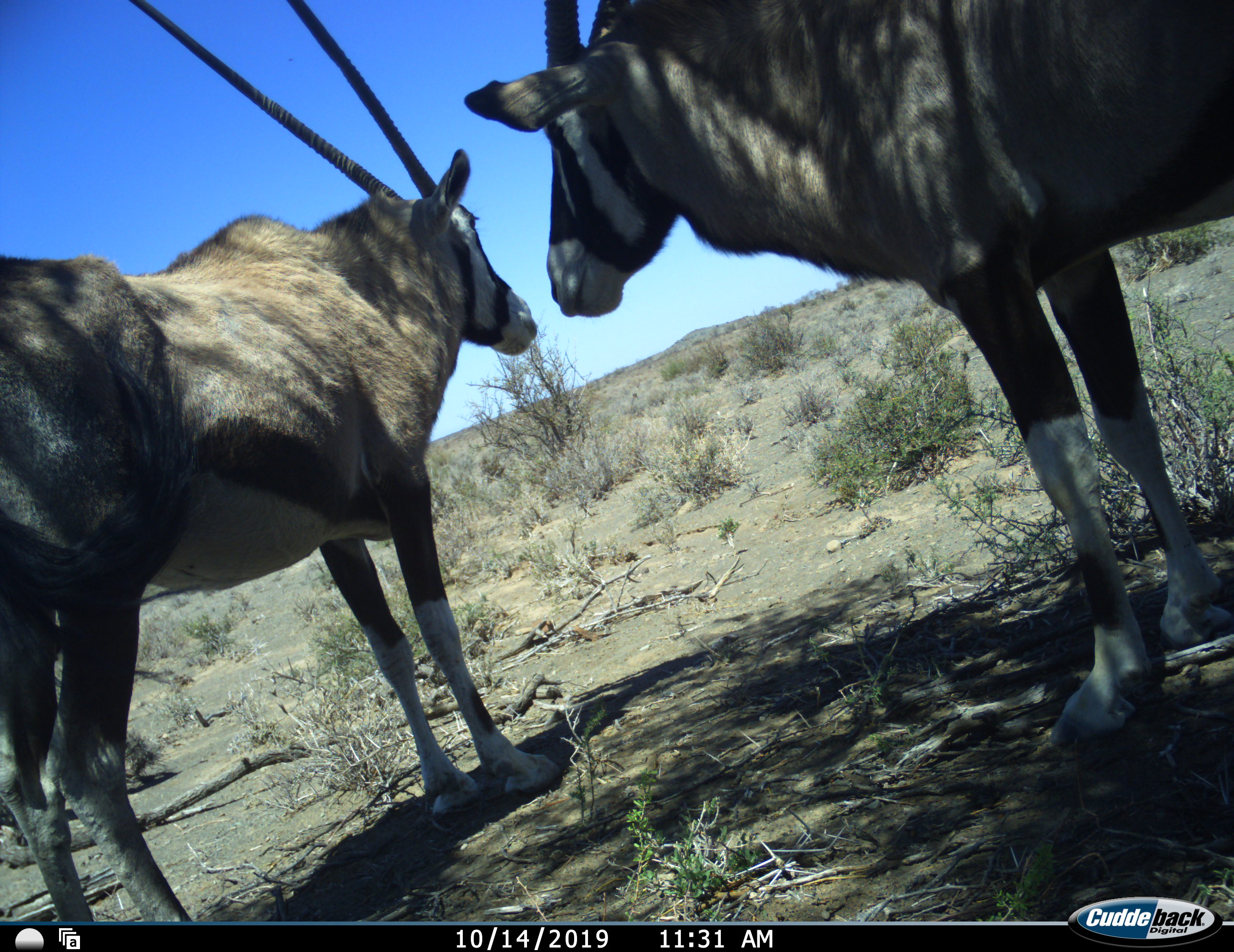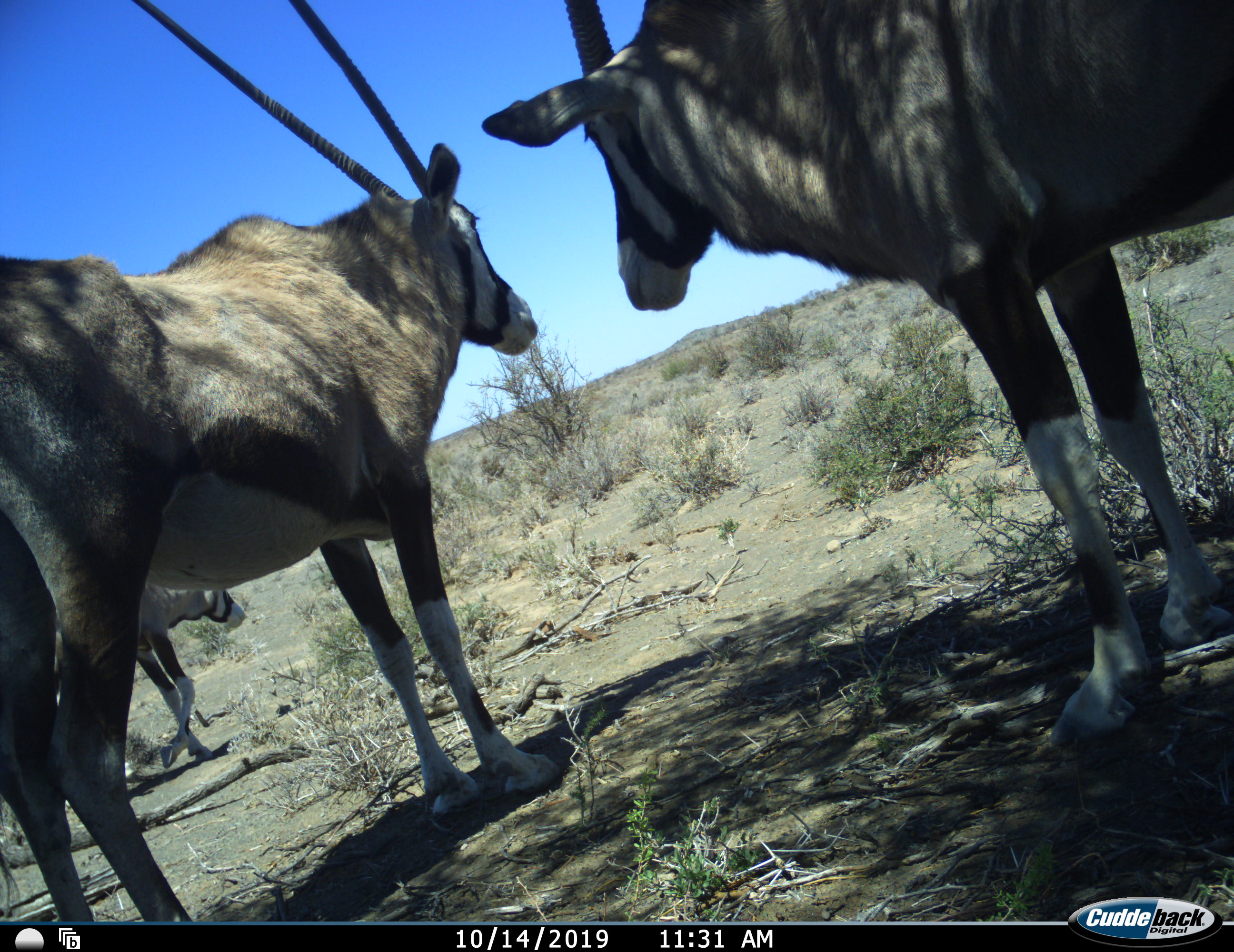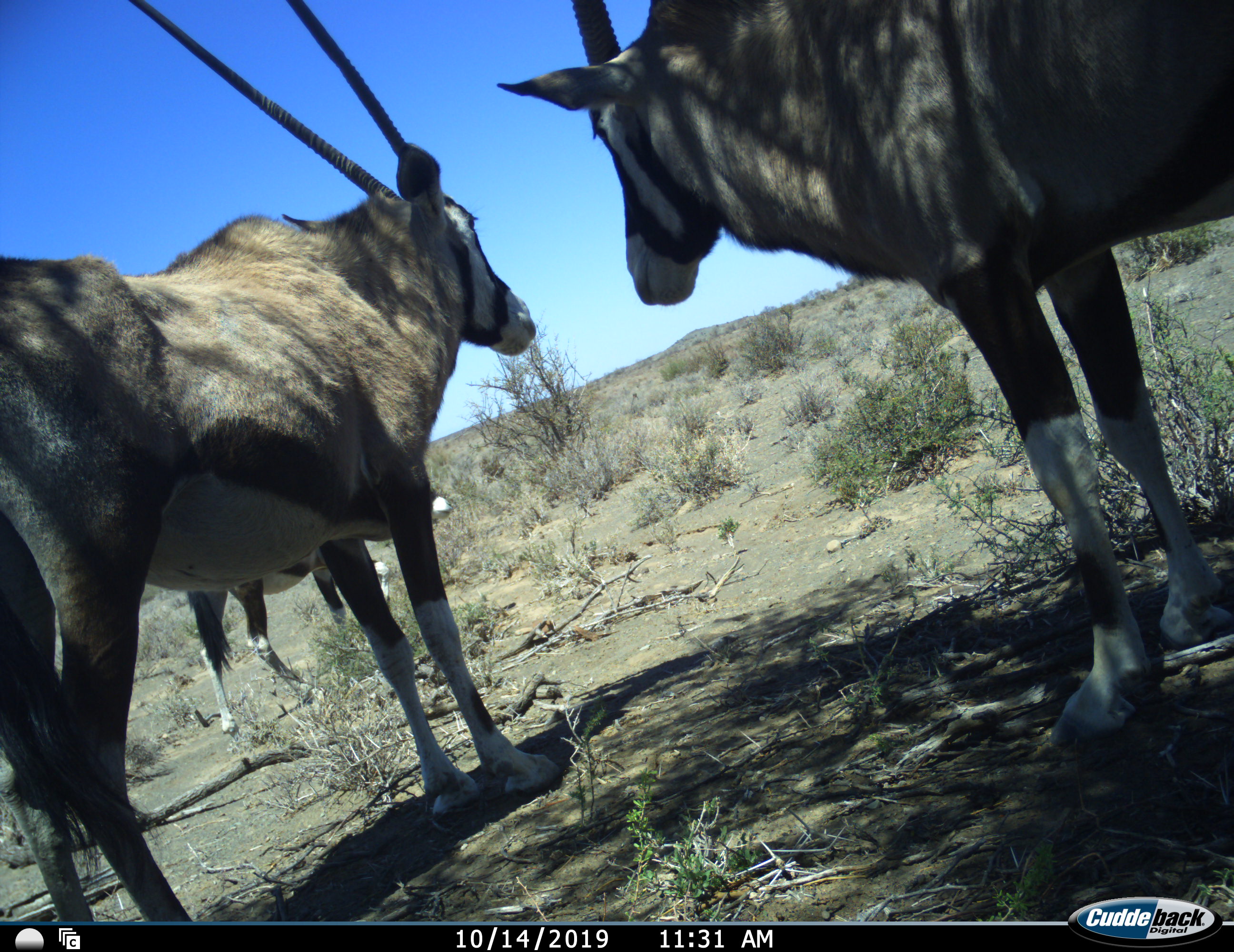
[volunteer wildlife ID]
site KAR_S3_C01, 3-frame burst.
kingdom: Animalia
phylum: Chordata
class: Mammalia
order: Artiodactyla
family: Bovidae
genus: Oryx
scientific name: Oryx gazella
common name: gemsbok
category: oryx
Oryx (gemsbok) (Oryx gazella), count 3. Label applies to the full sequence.